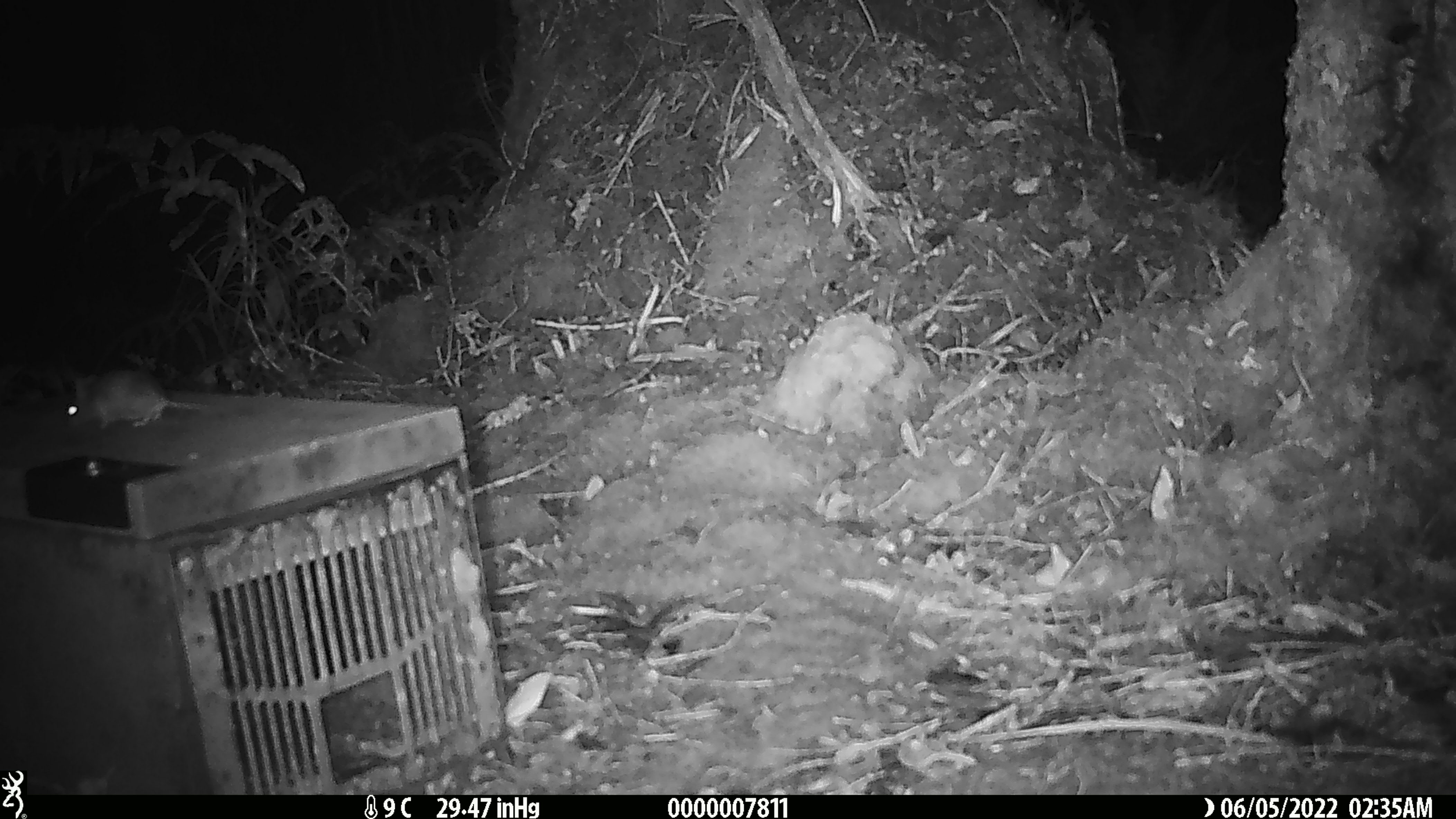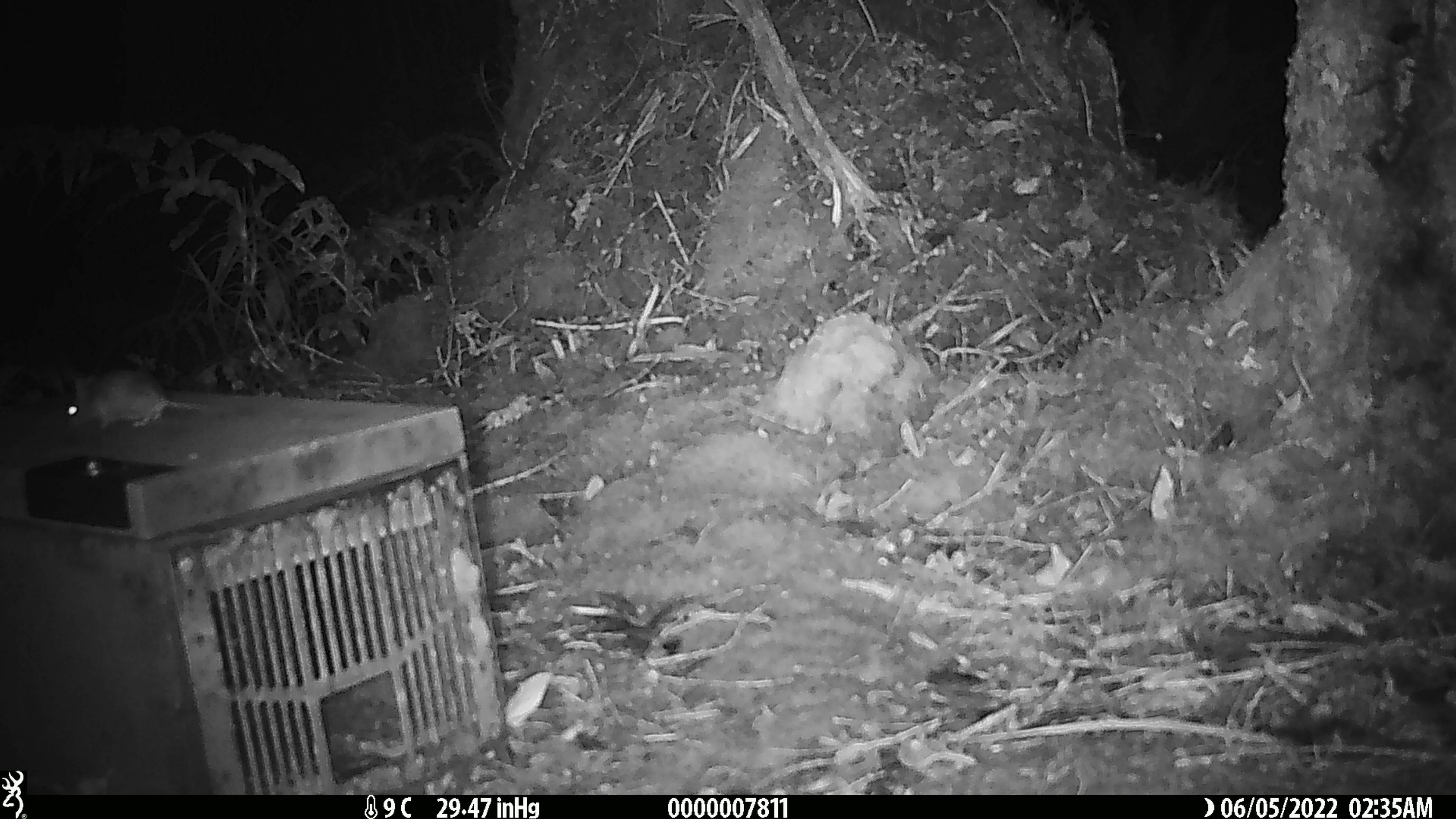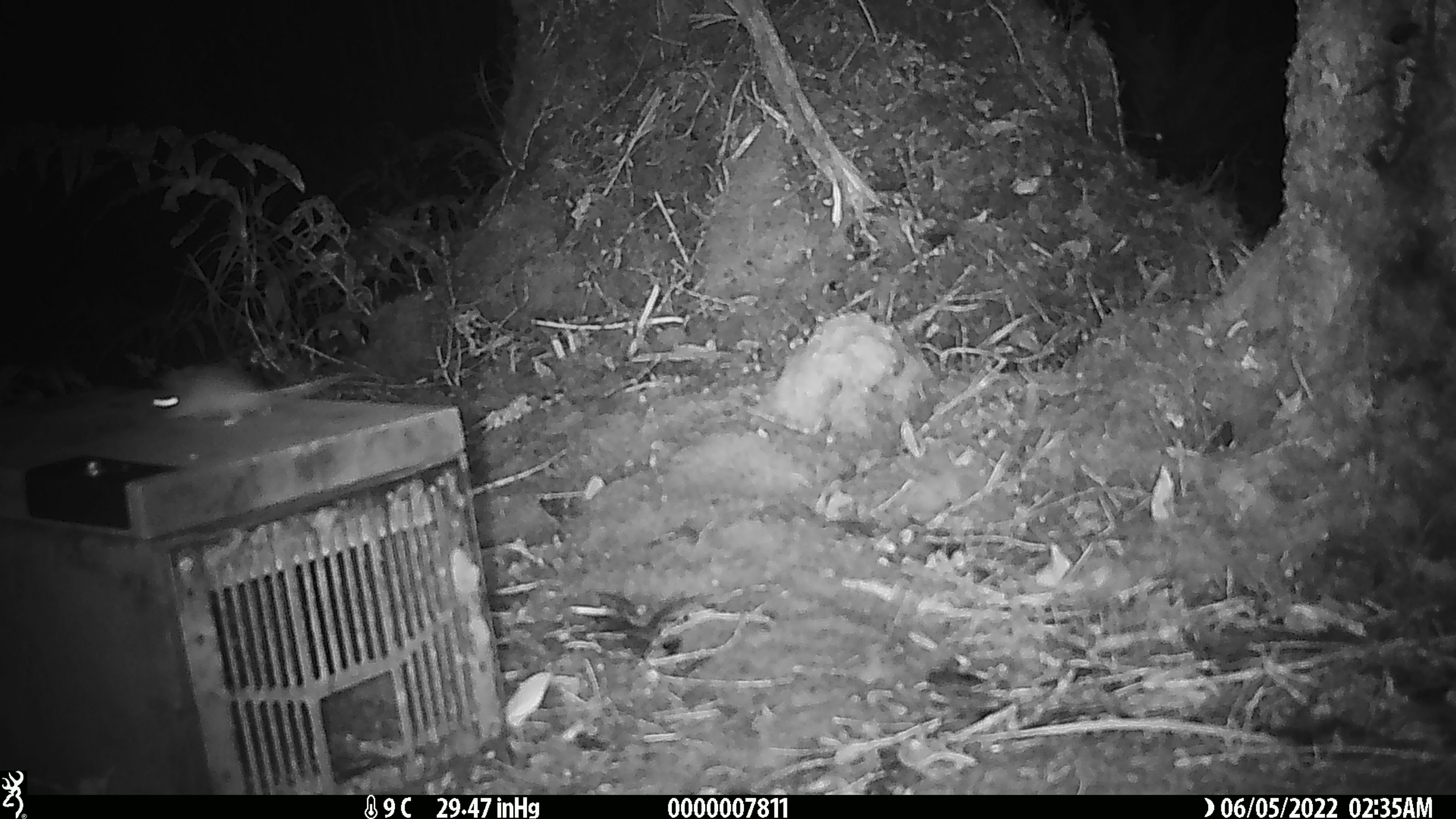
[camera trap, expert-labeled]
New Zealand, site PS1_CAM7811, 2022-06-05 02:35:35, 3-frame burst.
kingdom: Animalia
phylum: Chordata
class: Mammalia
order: Rodentia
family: Muridae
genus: Mus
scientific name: Mus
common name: mouse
Mouse (Mus).